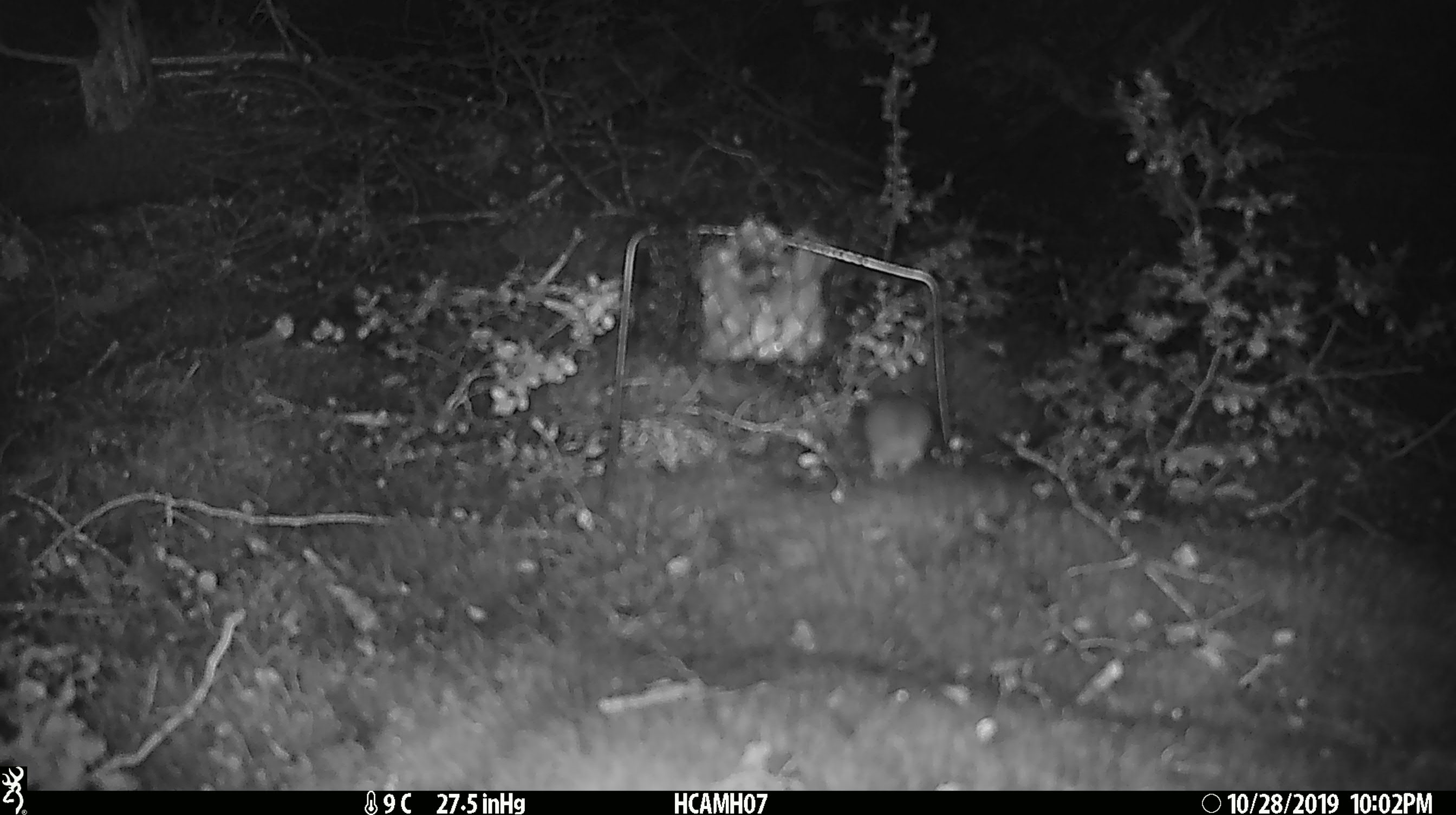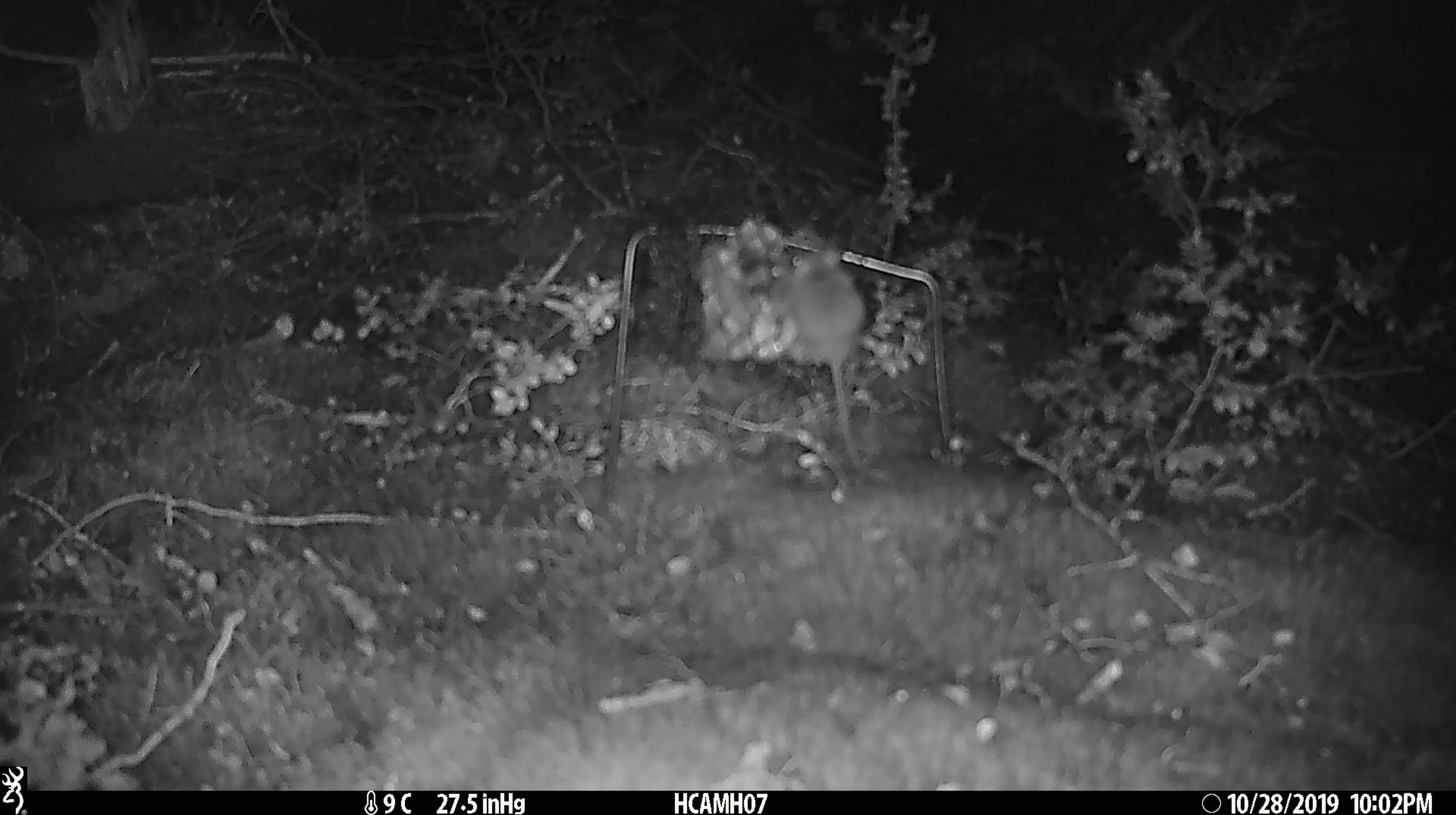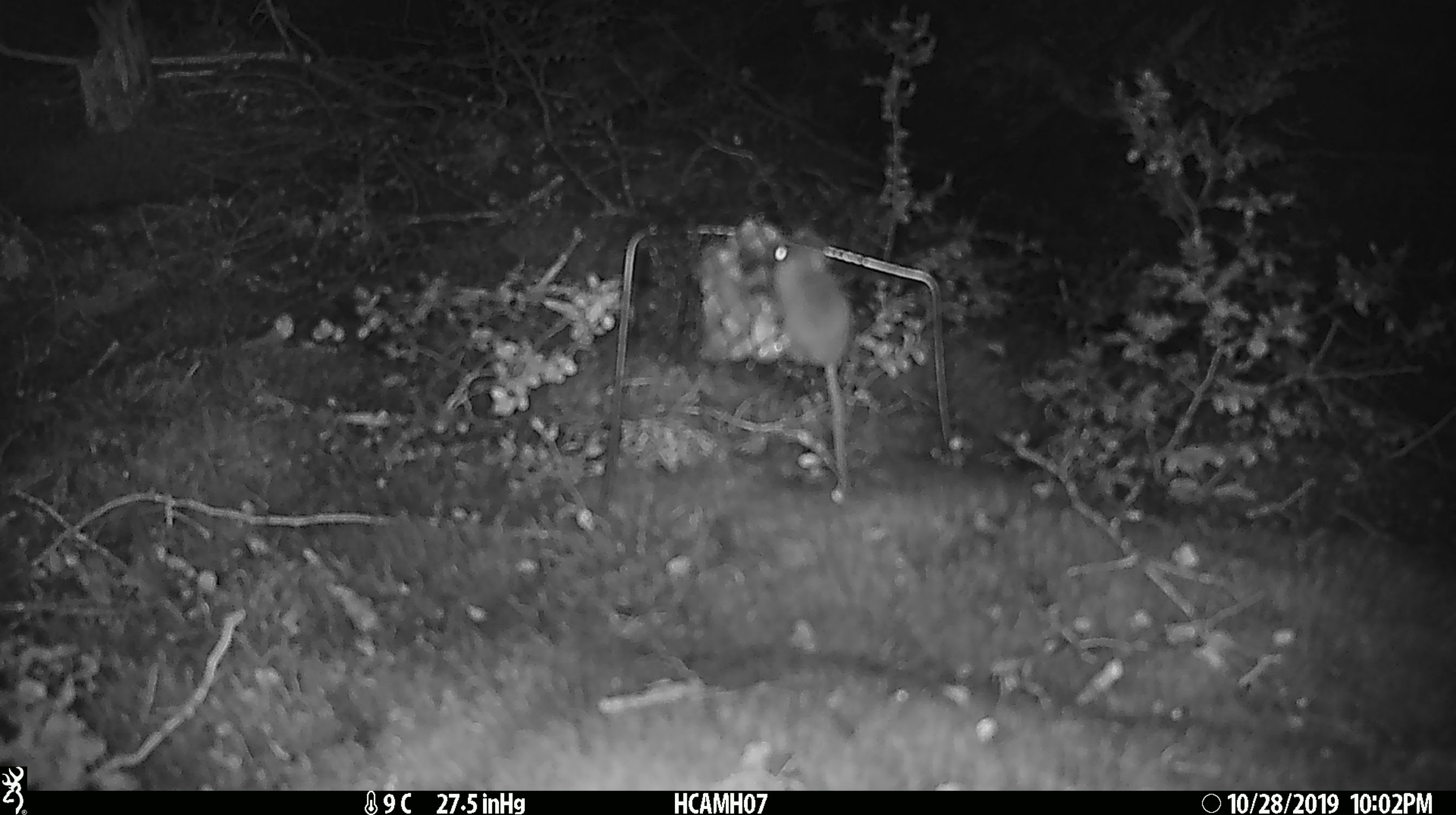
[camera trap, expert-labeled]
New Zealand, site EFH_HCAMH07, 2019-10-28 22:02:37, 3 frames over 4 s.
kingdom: Animalia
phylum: Chordata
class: Mammalia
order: Rodentia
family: Muridae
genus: Mus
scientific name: Mus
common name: mouse